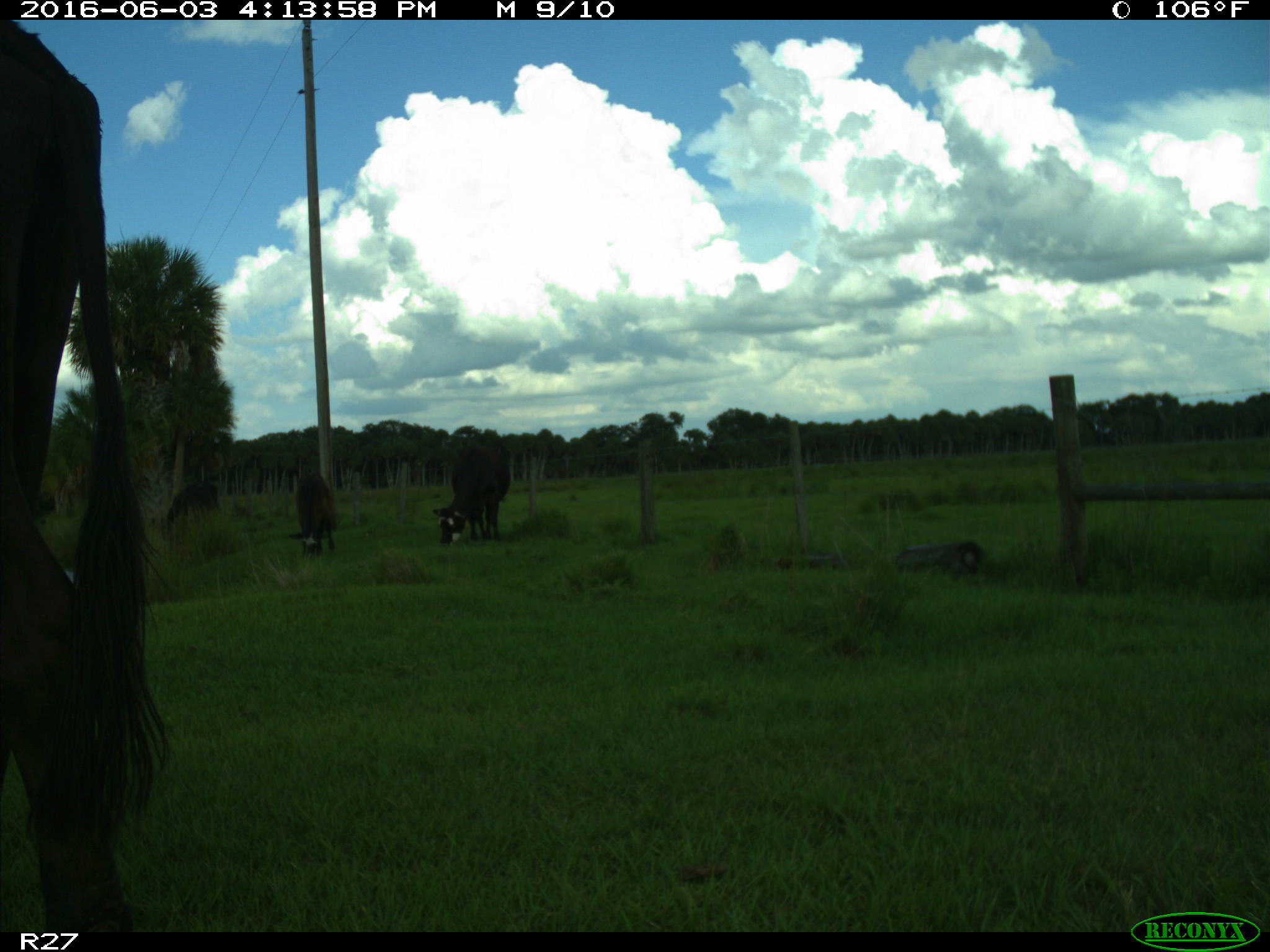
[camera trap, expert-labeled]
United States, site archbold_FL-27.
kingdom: Animalia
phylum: Chordata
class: Mammalia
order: Artiodactyla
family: Bovidae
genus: Bos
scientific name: Bos taurus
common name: domestic cow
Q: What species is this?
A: Bos taurus (domestic cow).